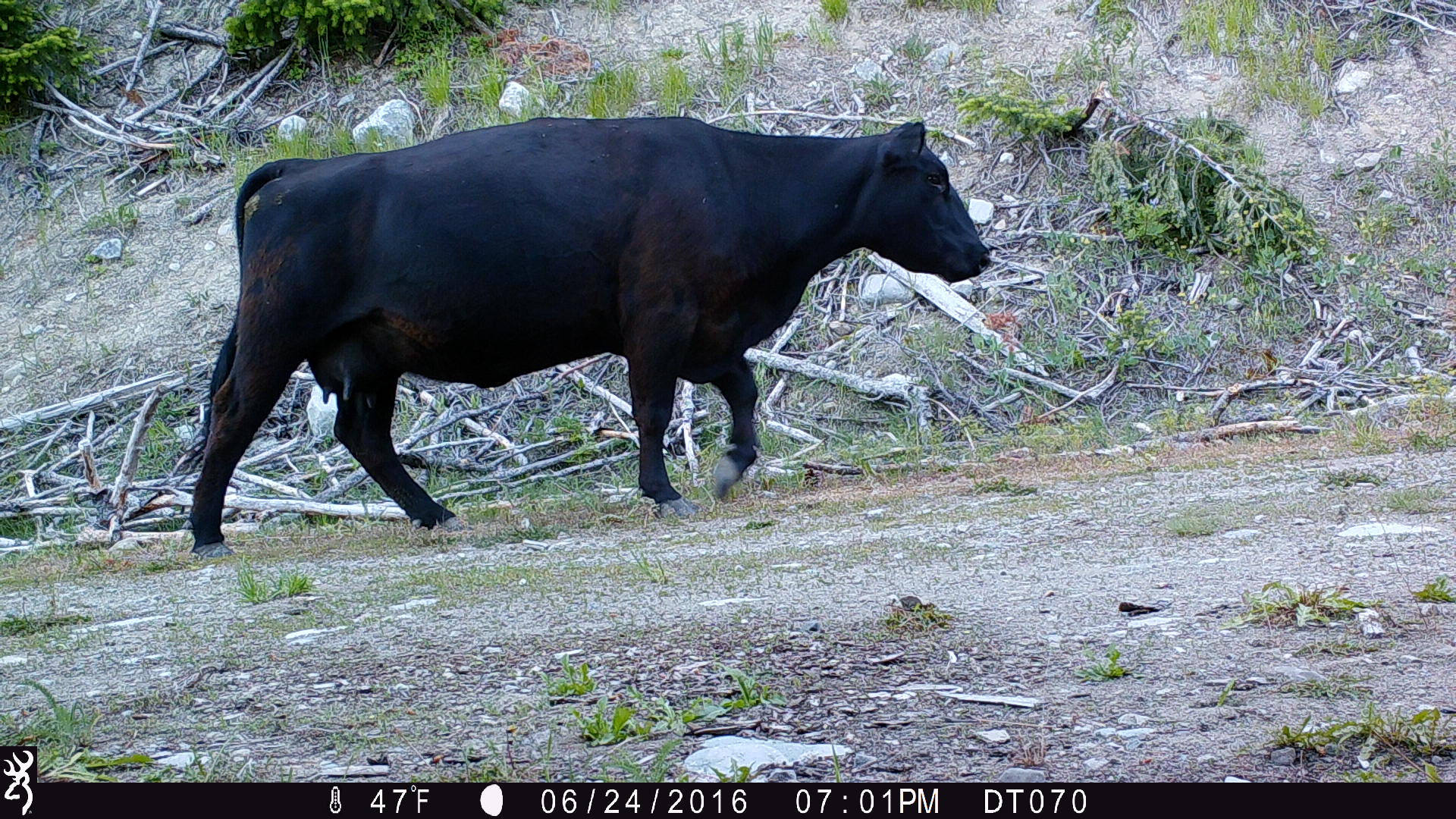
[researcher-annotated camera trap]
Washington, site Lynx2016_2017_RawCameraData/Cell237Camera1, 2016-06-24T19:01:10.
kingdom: Animalia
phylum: Chordata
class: Mammalia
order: Artiodactyla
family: Bovidae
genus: Bos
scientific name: Bos taurus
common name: domestic cattle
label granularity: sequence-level